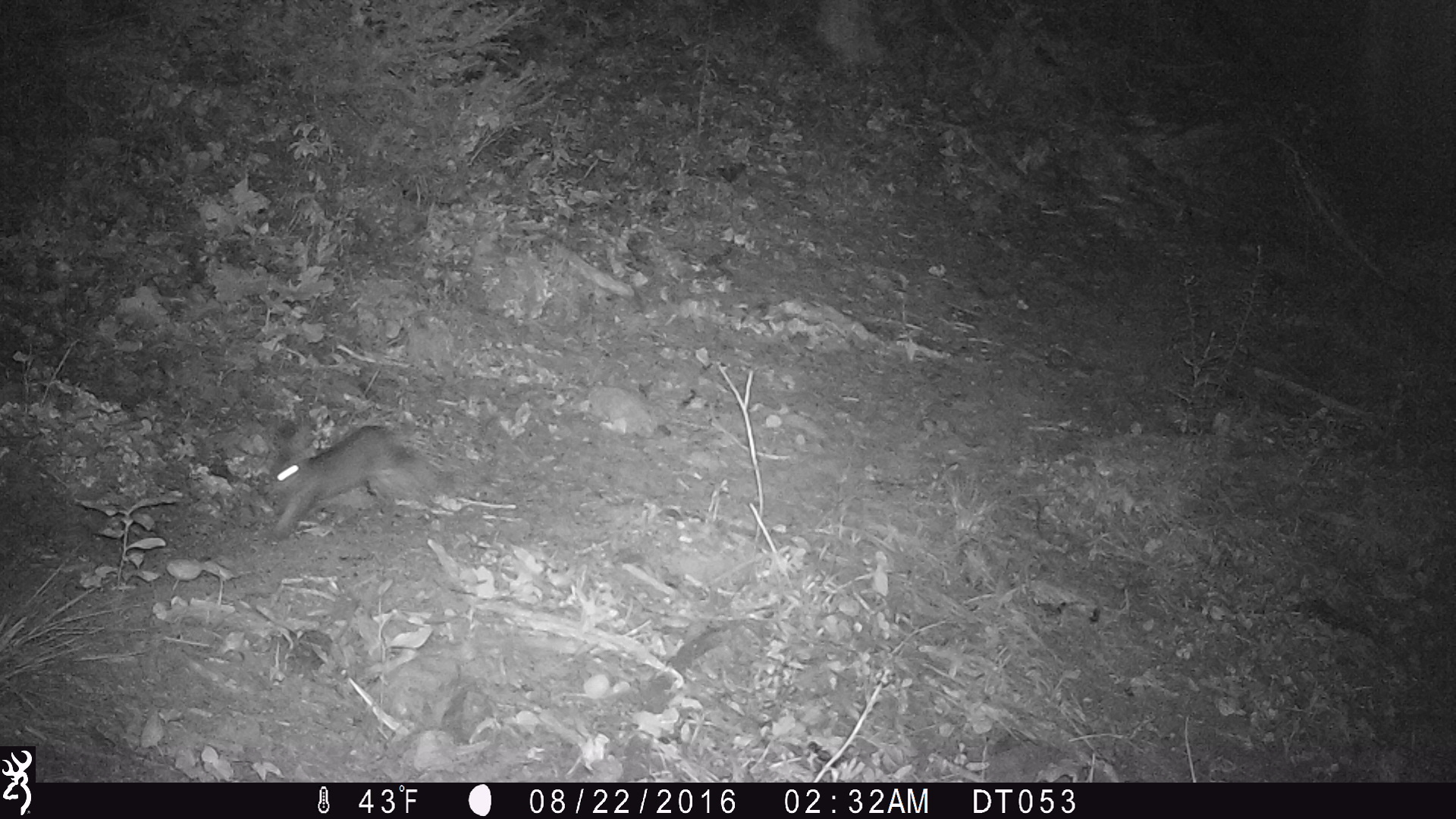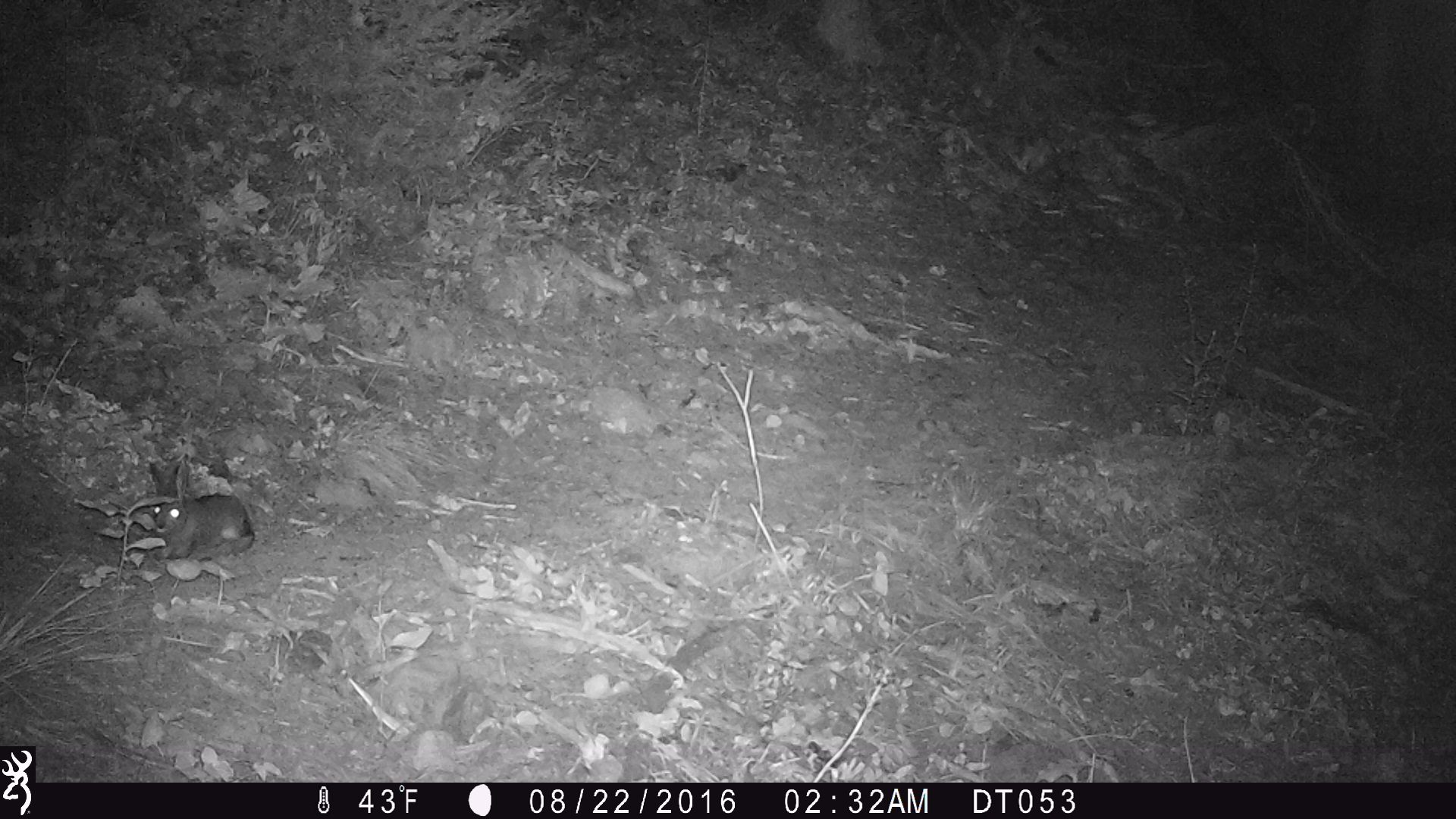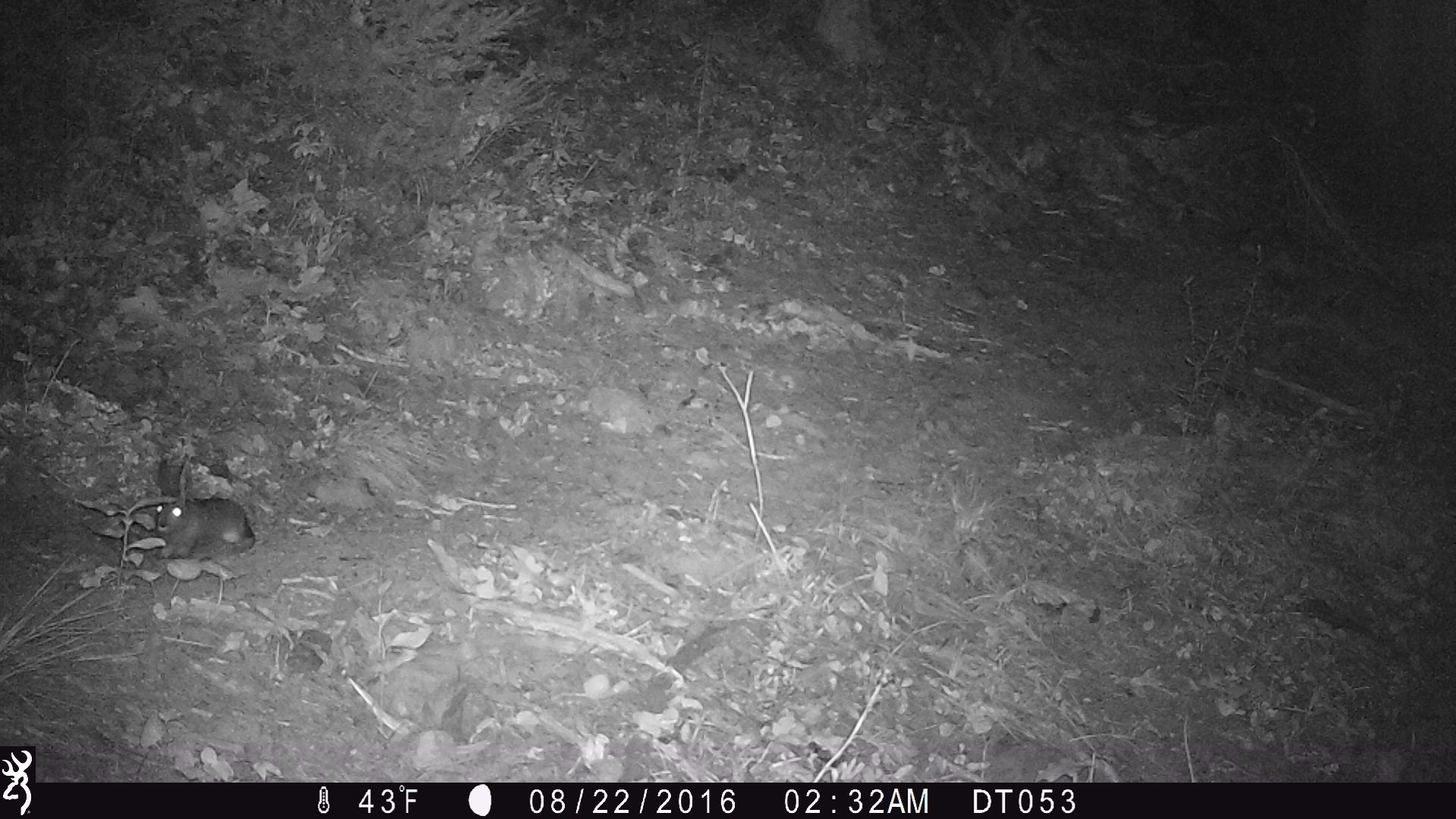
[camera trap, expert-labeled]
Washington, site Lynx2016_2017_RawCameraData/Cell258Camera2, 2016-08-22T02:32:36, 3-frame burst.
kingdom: Animalia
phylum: Chordata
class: Mammalia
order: Lagomorpha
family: Leporidae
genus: Lepus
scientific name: Lepus americanus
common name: snowshoe hare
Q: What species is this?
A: Lepus americanus (snowshoe hare).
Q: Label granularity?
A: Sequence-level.